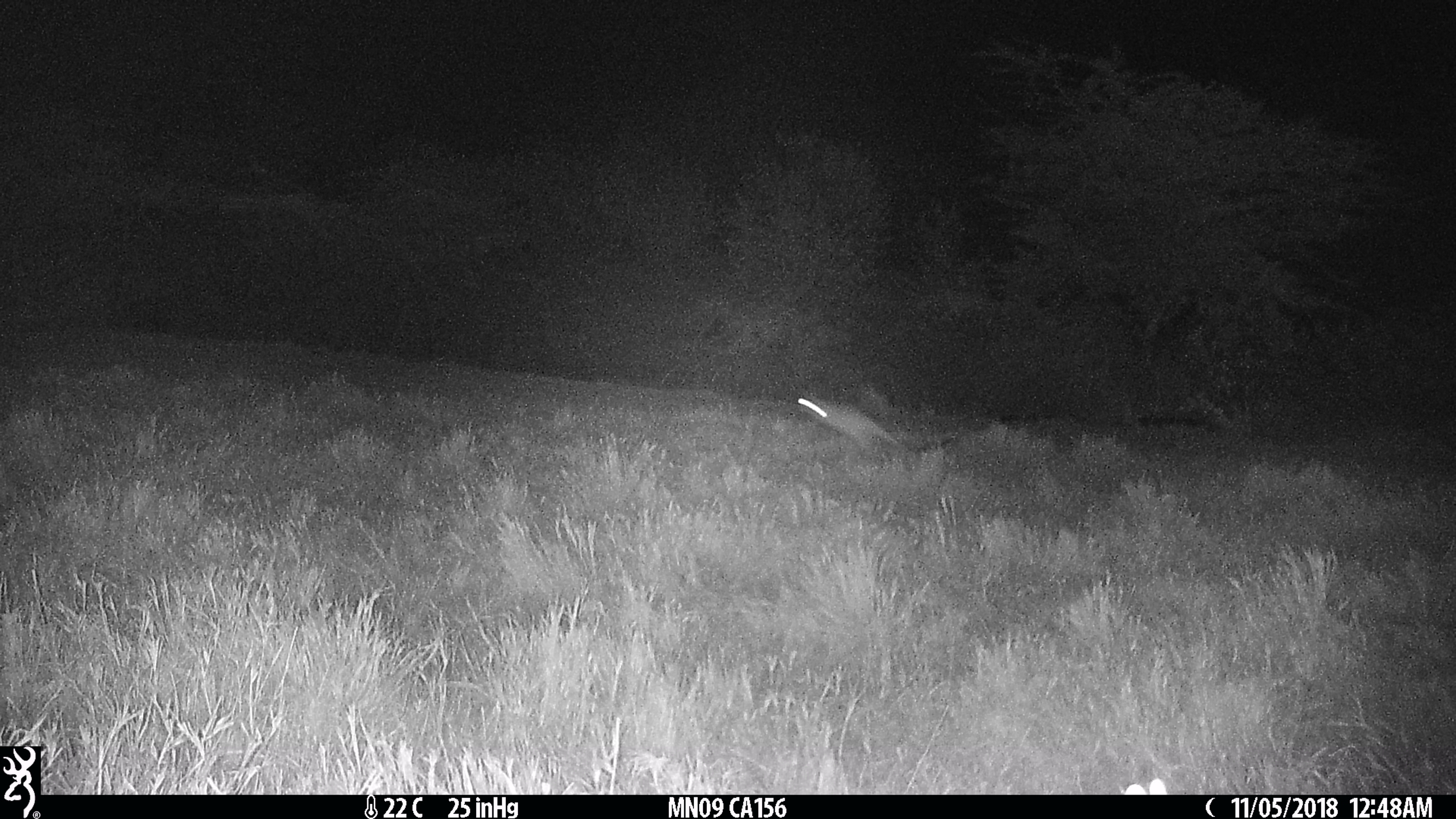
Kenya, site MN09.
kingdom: Animalia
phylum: Chordata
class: Mammalia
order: Rodentia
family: Pedetidae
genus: Pedetes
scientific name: Pedetes capensis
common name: springhare